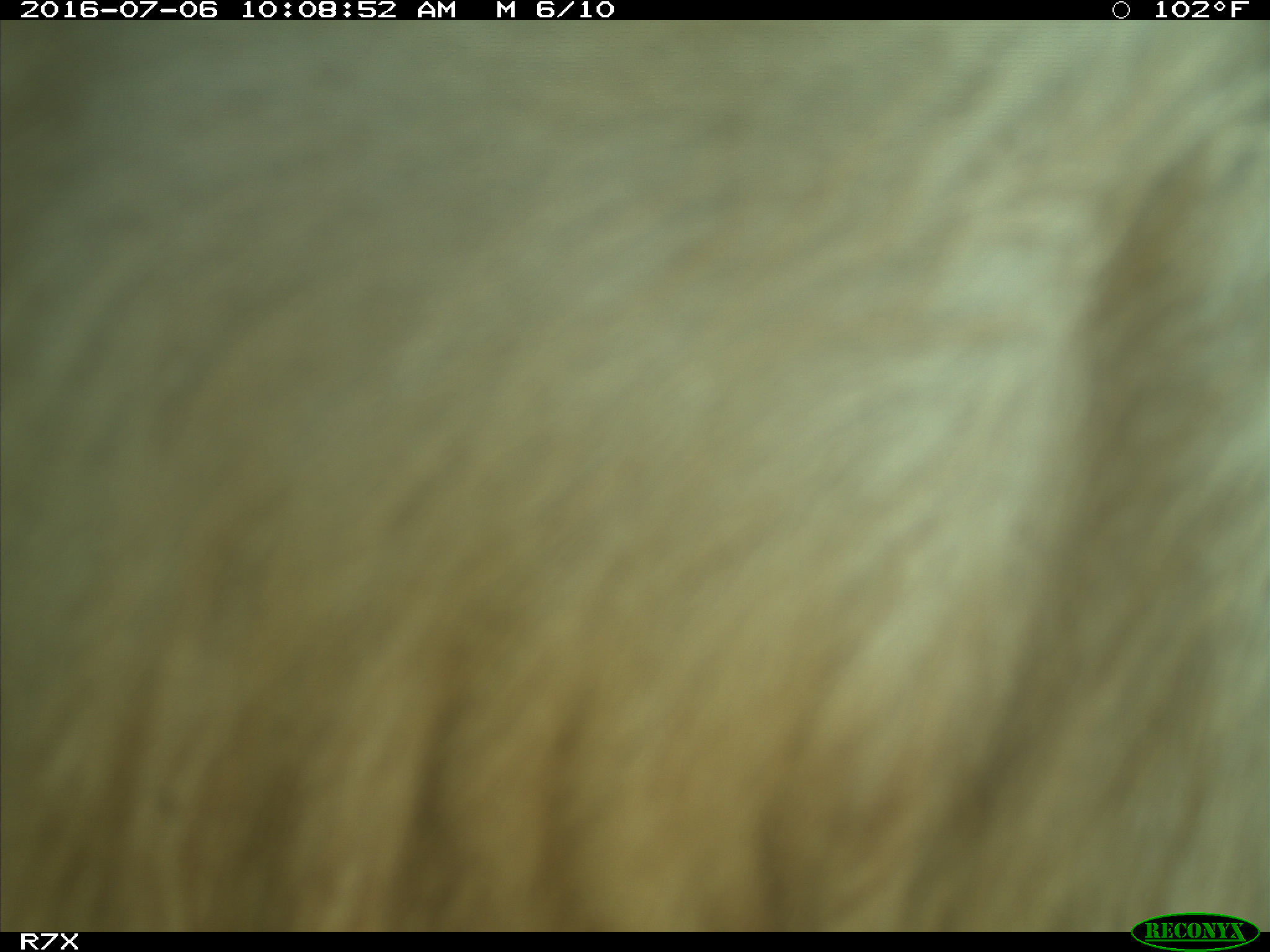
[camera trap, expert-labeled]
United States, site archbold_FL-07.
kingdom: Animalia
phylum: Chordata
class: Mammalia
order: Artiodactyla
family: Bovidae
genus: Bos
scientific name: Bos taurus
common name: domestic cow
Bos taurus (domestic cow).